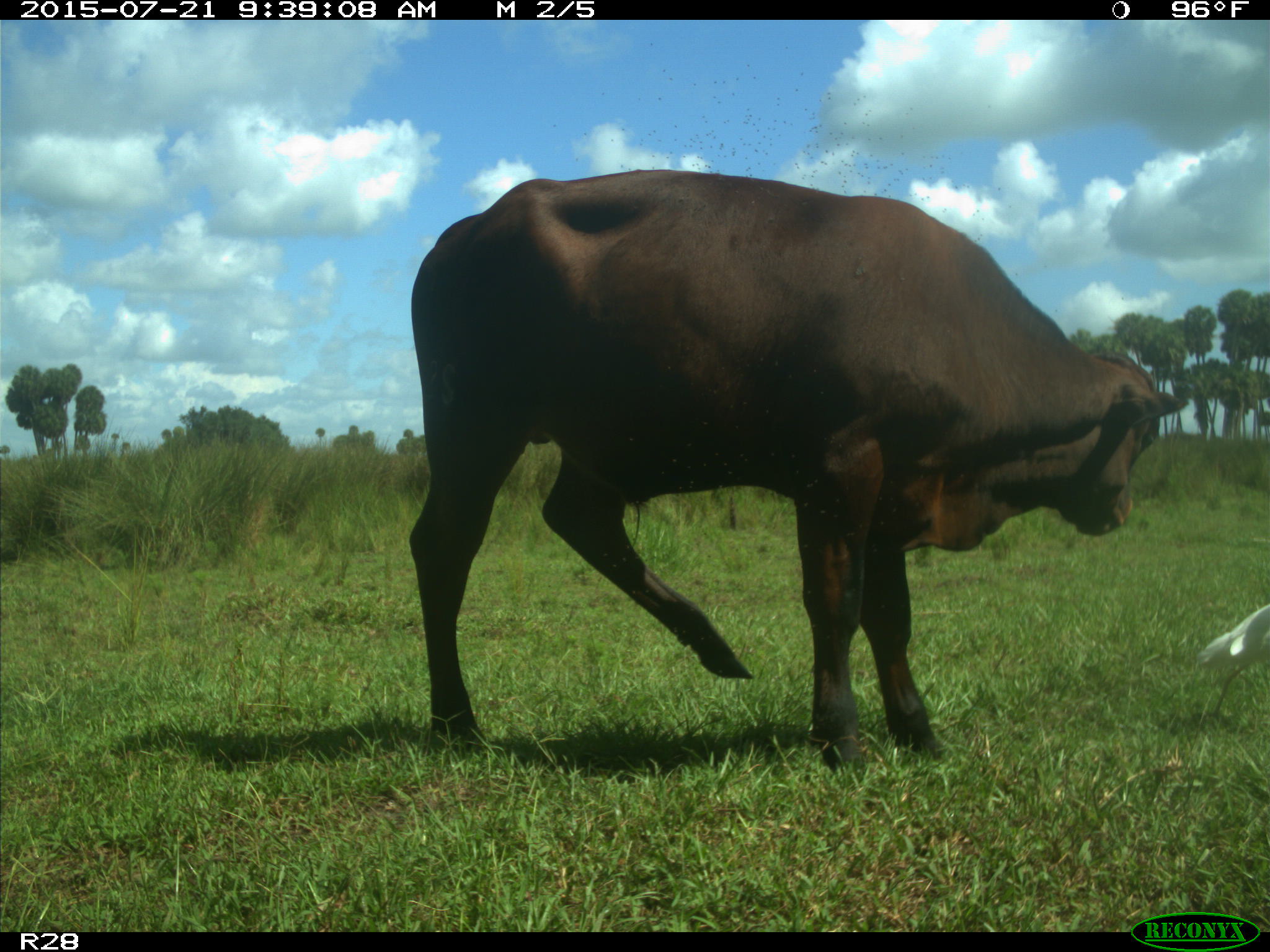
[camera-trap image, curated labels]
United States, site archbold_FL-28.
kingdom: Animalia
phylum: Chordata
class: Mammalia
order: Artiodactyla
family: Bovidae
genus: Bos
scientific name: Bos taurus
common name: domestic cow